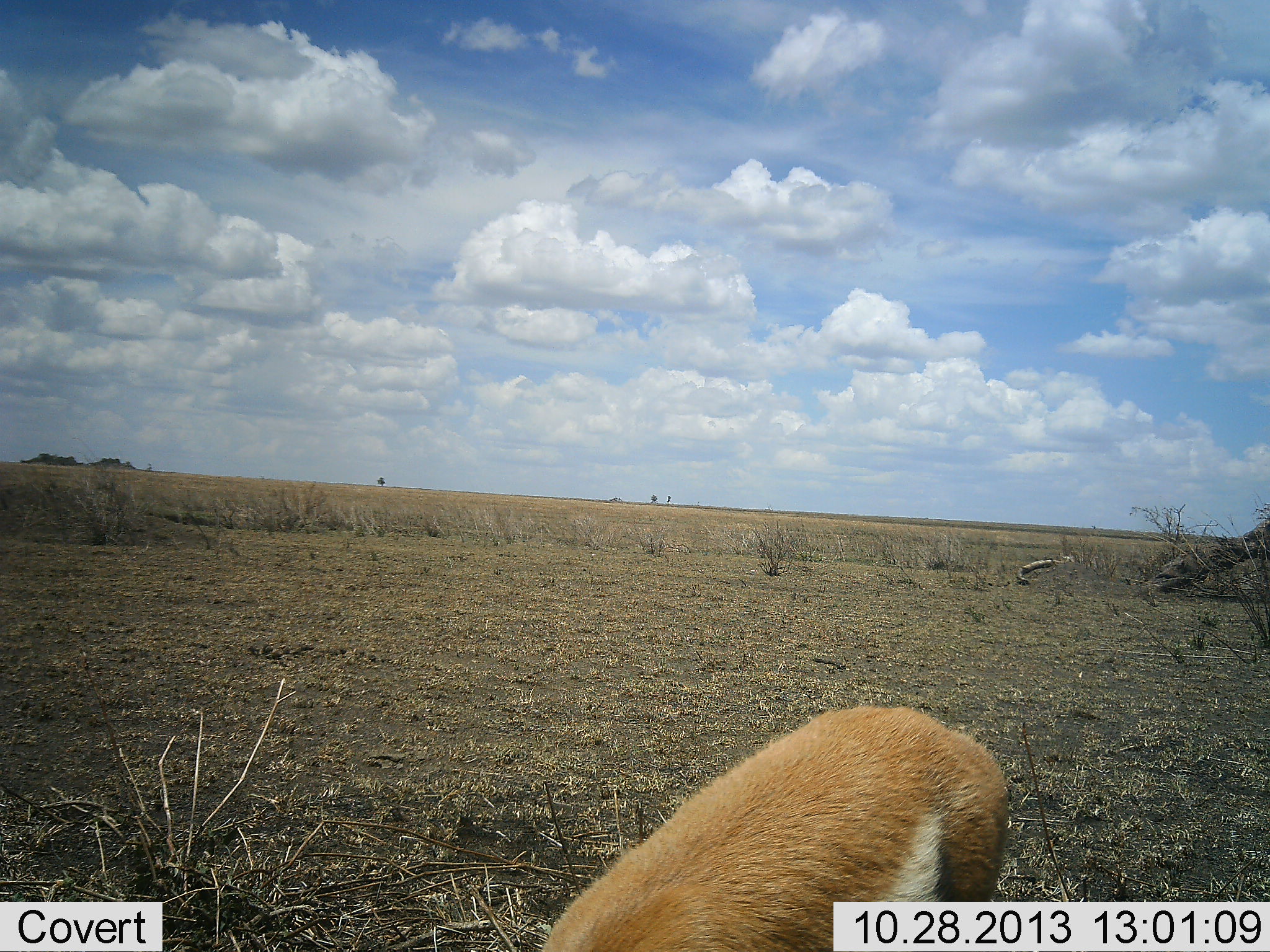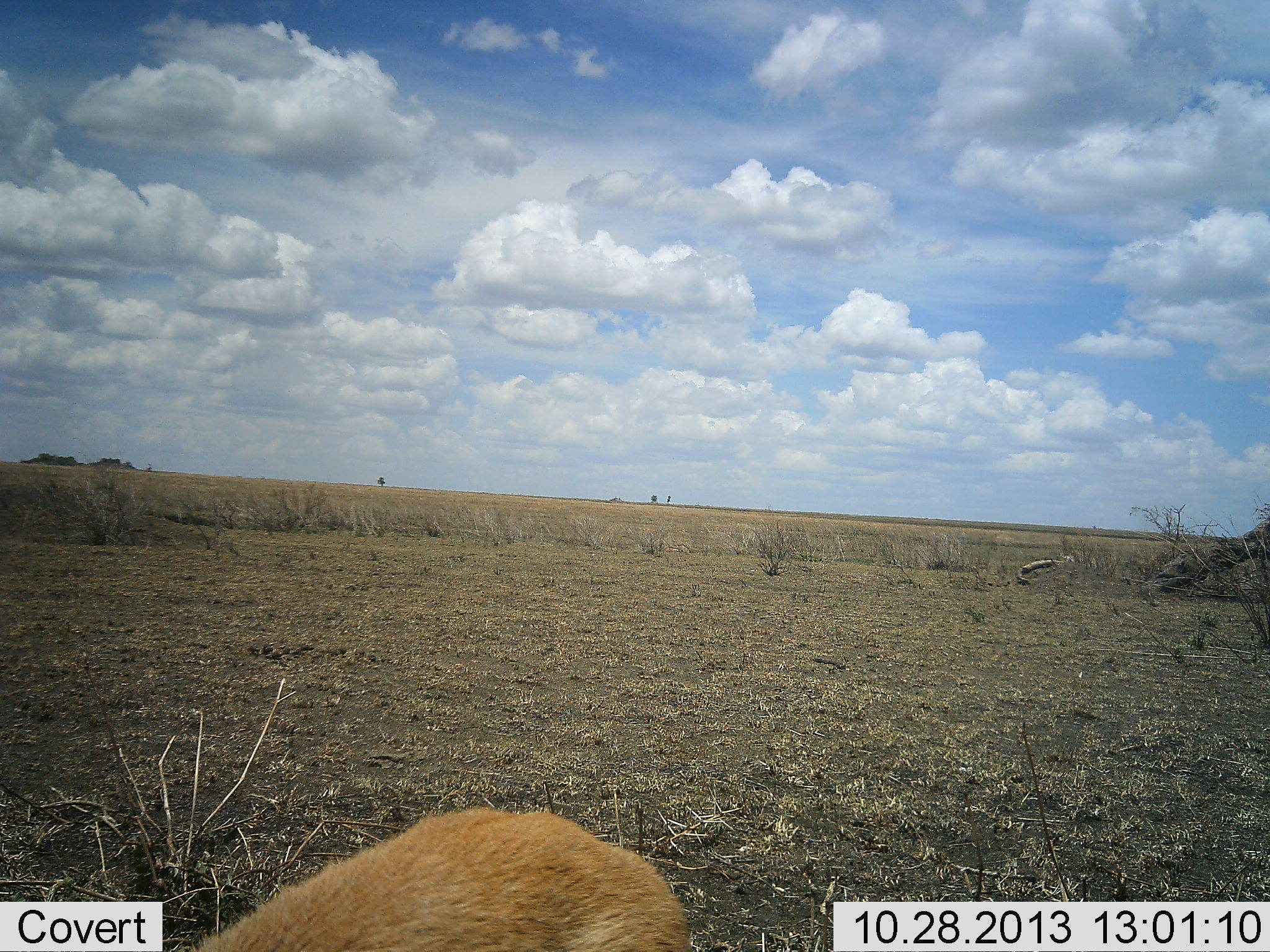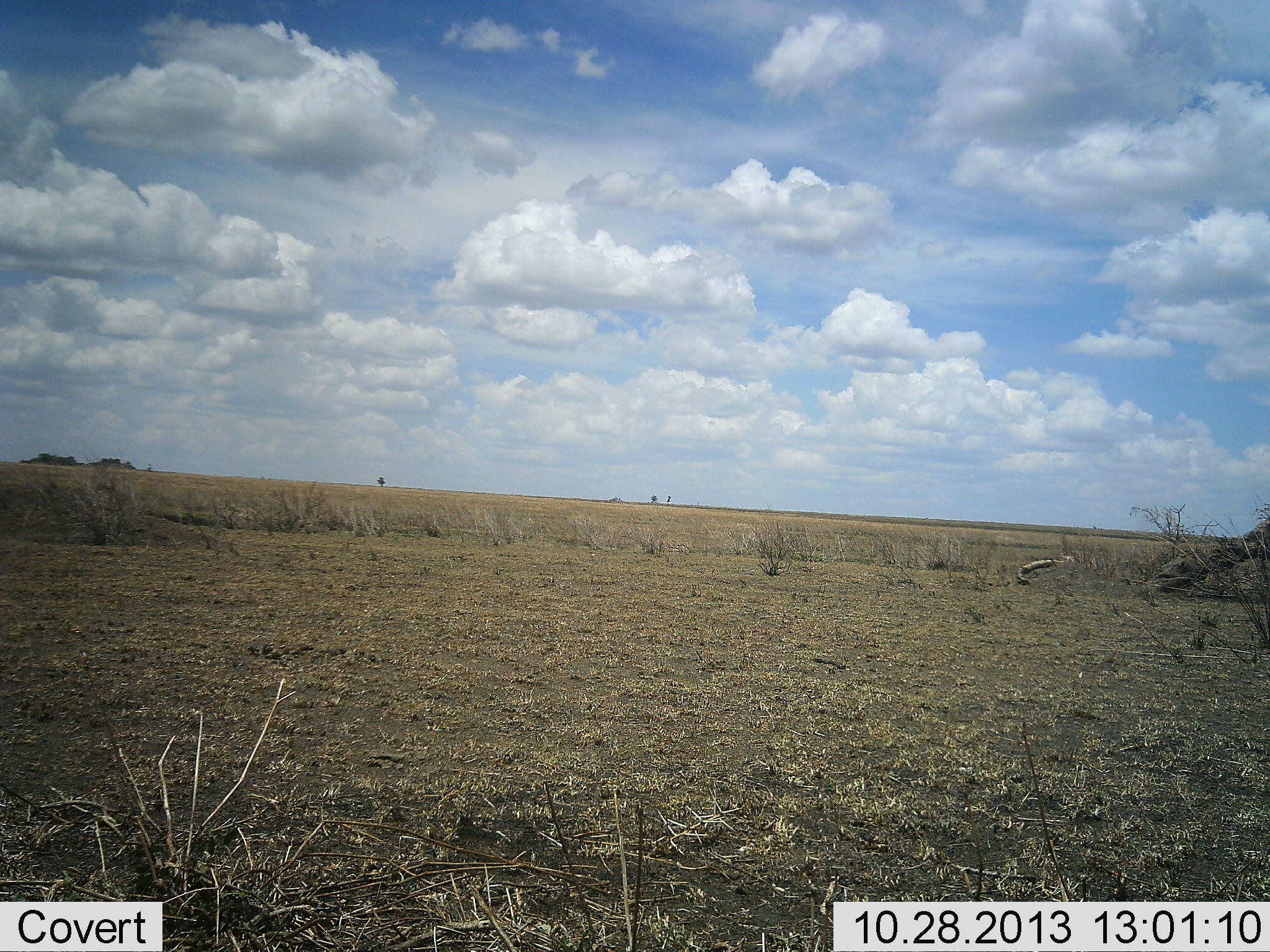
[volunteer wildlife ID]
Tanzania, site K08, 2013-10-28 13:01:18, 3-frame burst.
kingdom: Animalia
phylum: Chordata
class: Mammalia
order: Artiodactyla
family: Bovidae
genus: Eudorcas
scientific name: Eudorcas thomsonii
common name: thomson's gazelle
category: gazellethomsons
Gazellethomsons (thomson's gazelle) (Eudorcas thomsonii), count 1. Behavior (volunteer vote fractions): standing 0%, resting 0%, moving 90%, interacting 0%. Young present (vote fraction): 0%. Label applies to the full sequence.